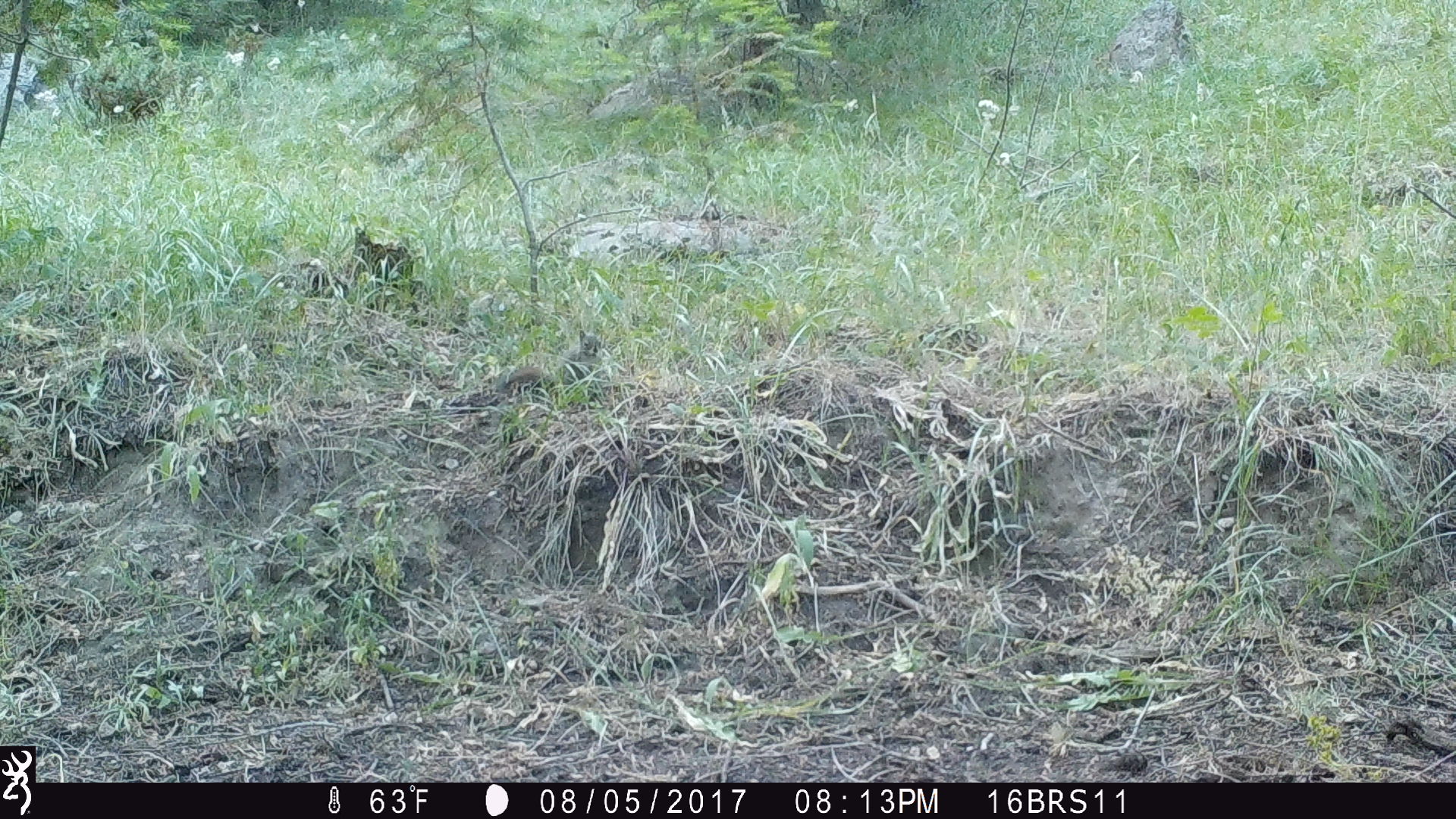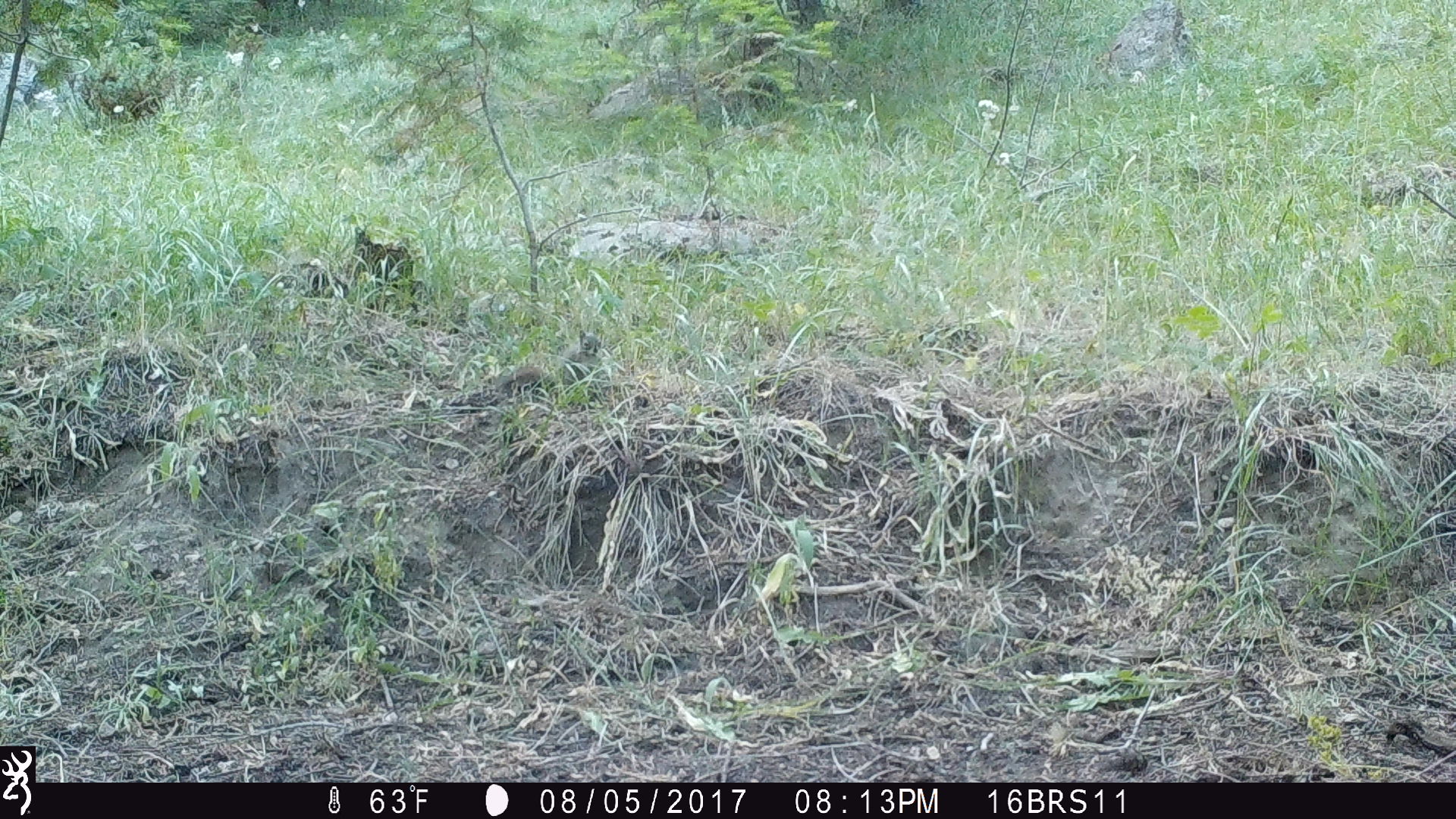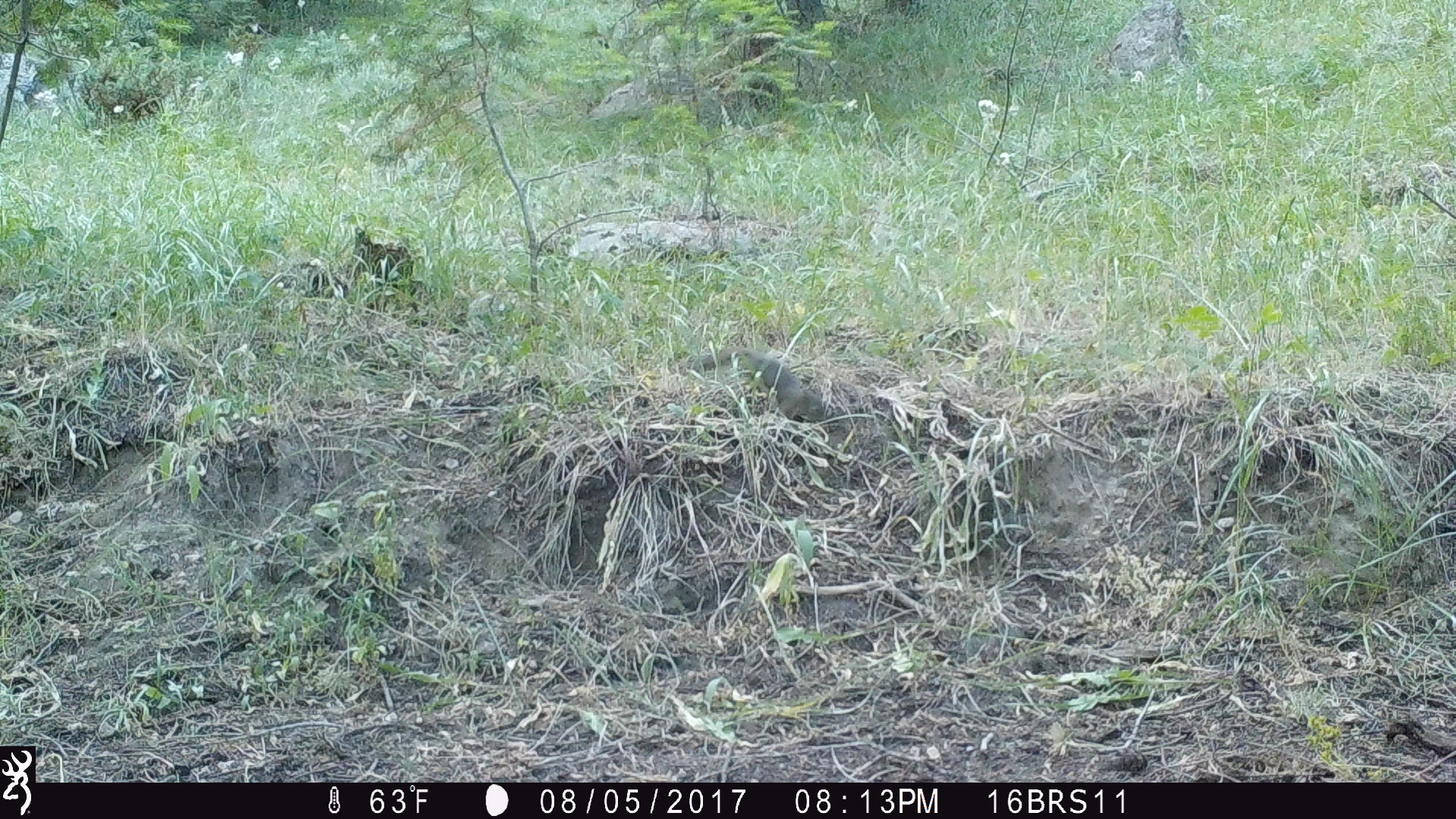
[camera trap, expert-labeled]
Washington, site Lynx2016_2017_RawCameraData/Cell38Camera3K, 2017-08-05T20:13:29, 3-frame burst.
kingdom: Animalia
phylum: Chordata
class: Mammalia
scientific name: Mammalia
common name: small mammal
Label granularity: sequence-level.